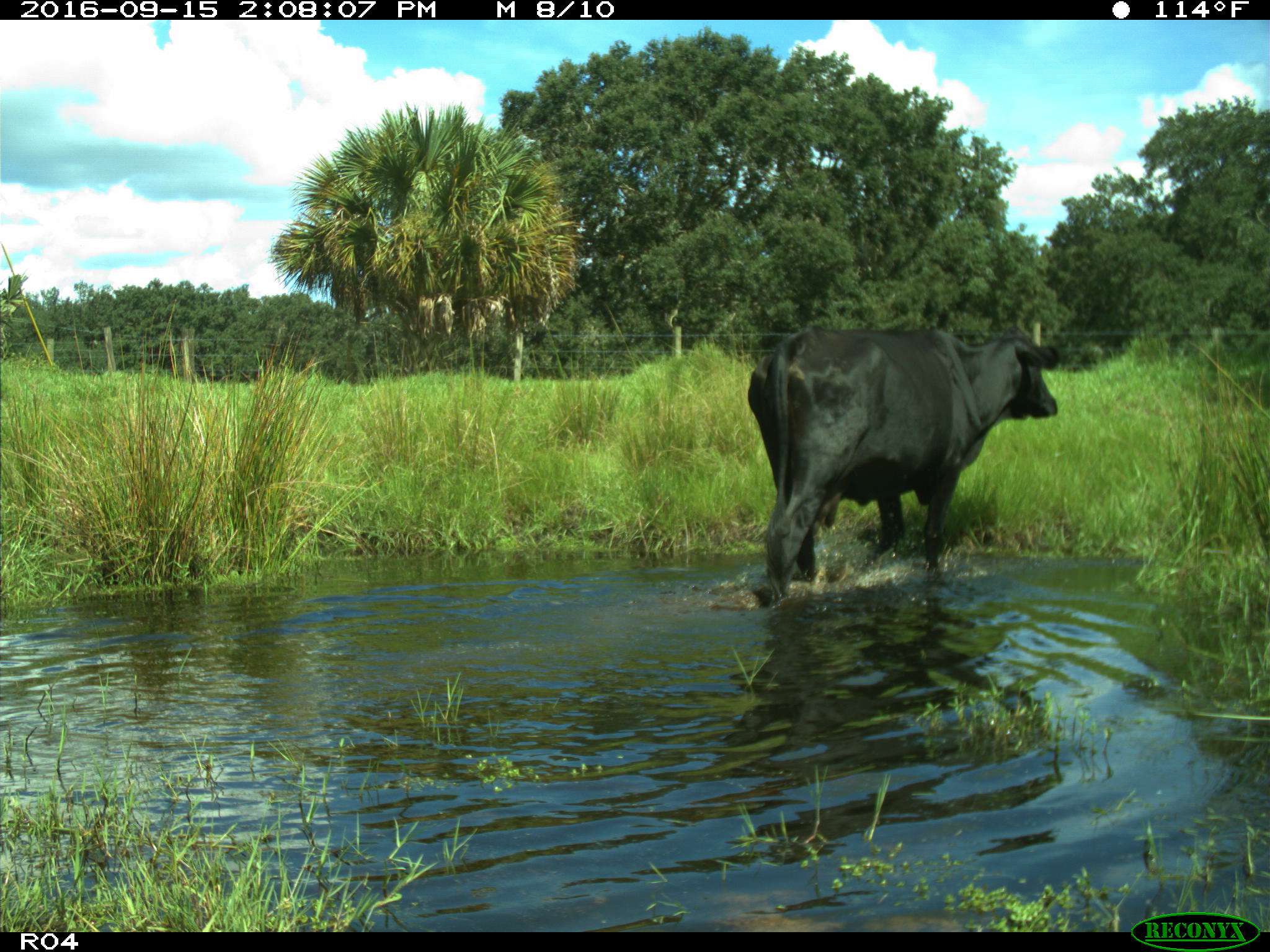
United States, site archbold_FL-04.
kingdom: Animalia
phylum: Chordata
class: Mammalia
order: Artiodactyla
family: Bovidae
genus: Bos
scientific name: Bos taurus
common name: domestic cow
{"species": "Bos taurus (domestic cow)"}